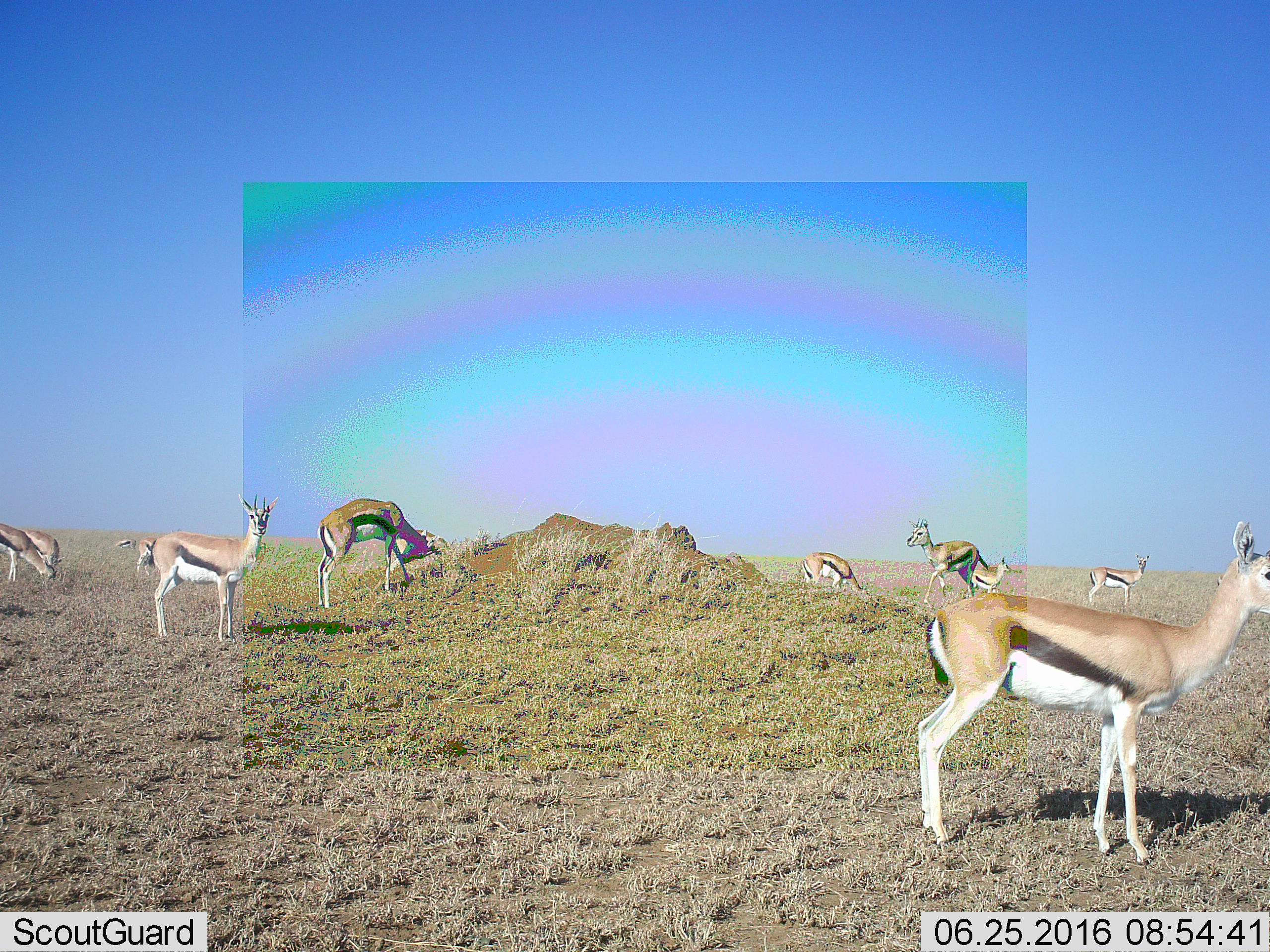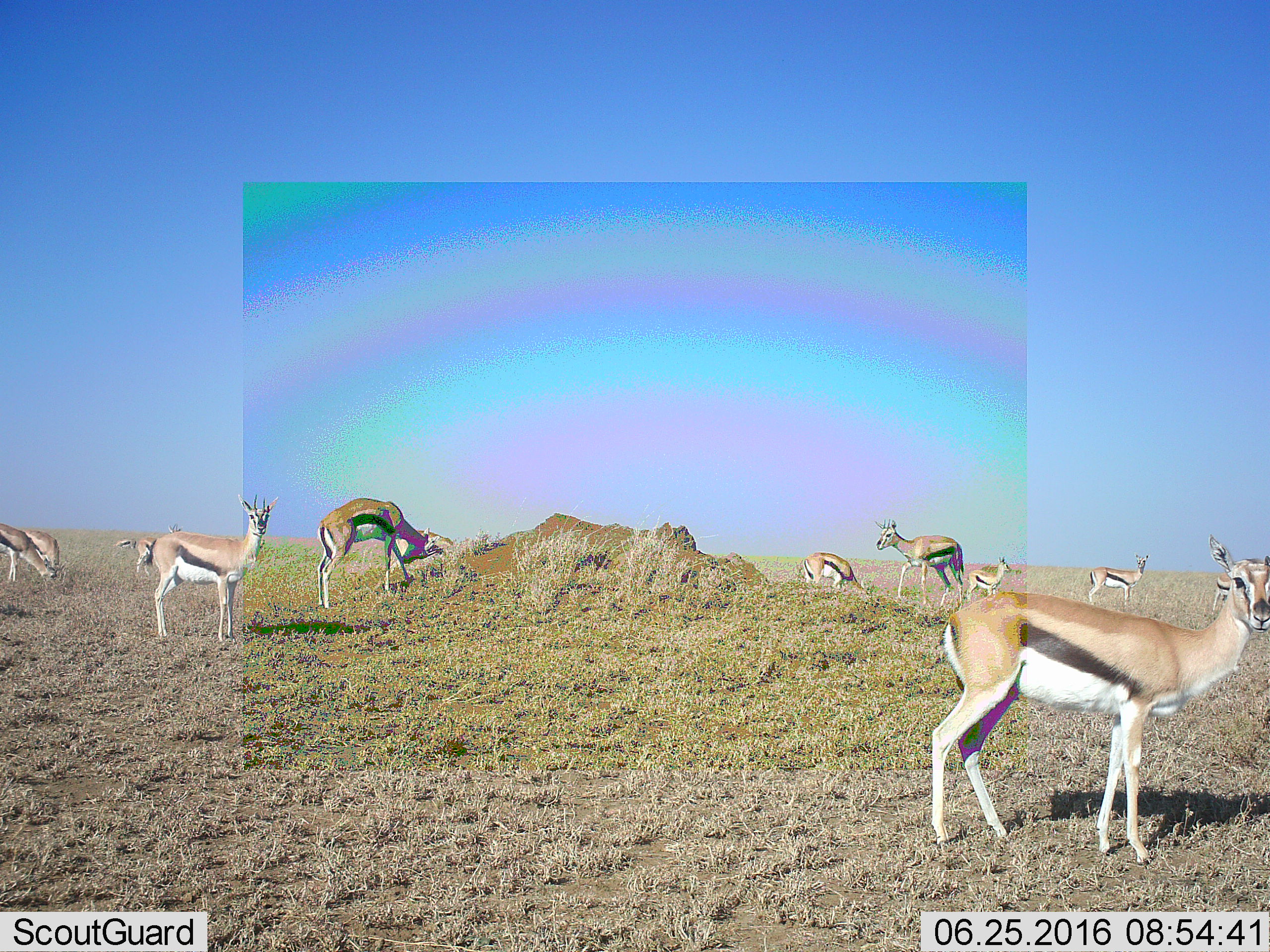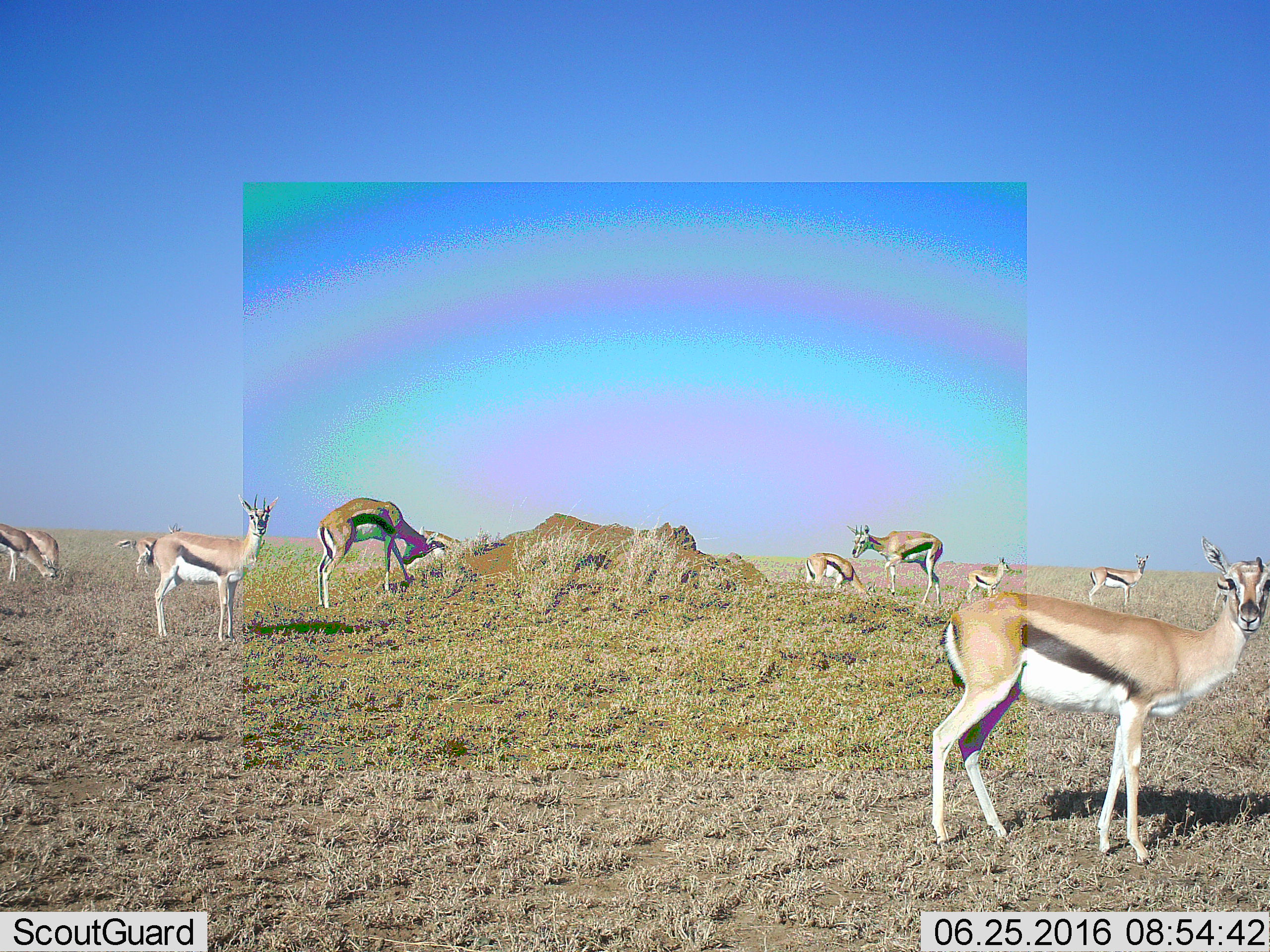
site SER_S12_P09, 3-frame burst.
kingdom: Animalia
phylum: Chordata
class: Mammalia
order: Artiodactyla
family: Bovidae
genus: Eudorcas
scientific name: Eudorcas thomsonii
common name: thomson's gazelle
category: gazellethomsons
Gazellethomsons (thomson's gazelle) (Eudorcas thomsonii), count 11-50. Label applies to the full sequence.